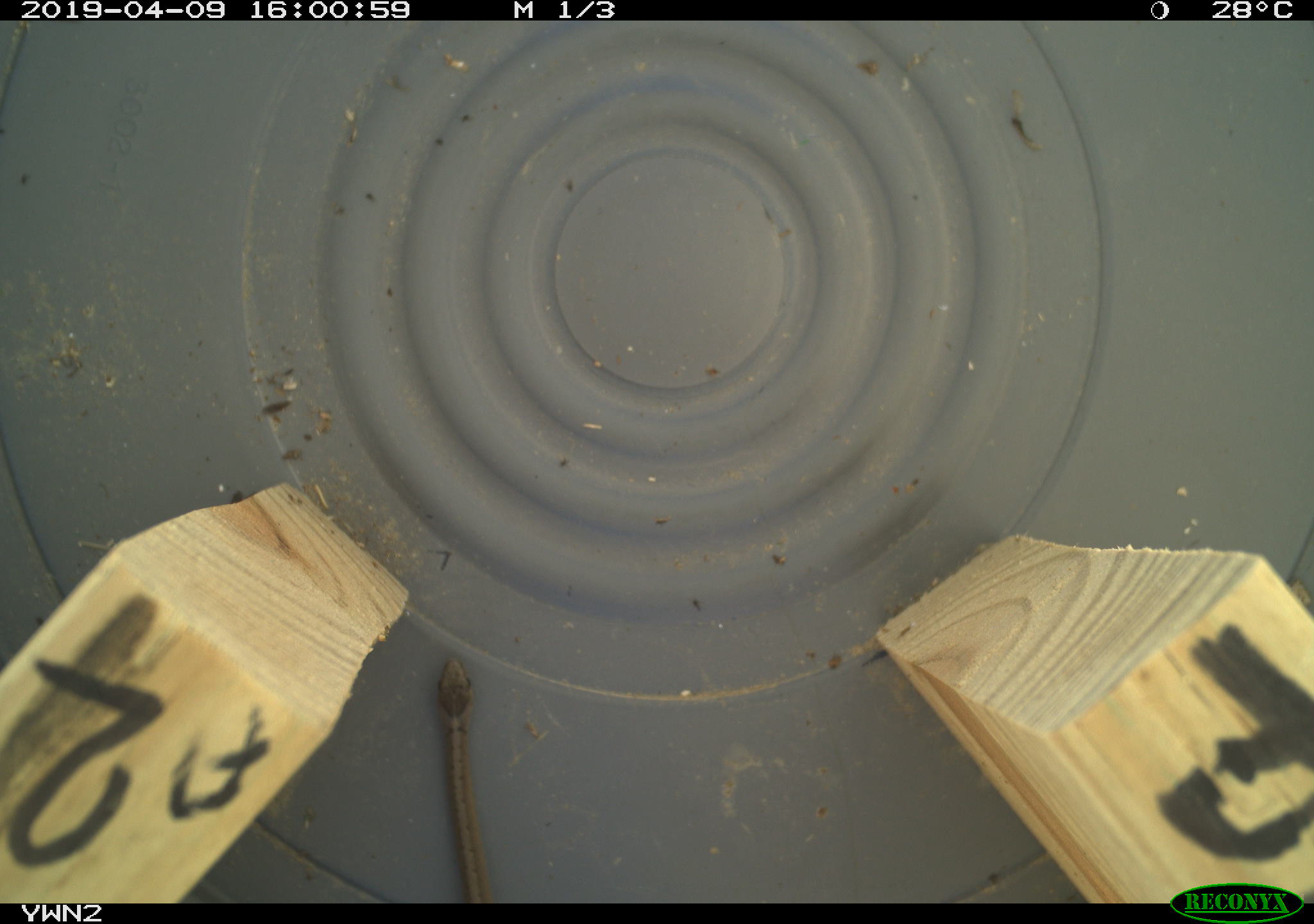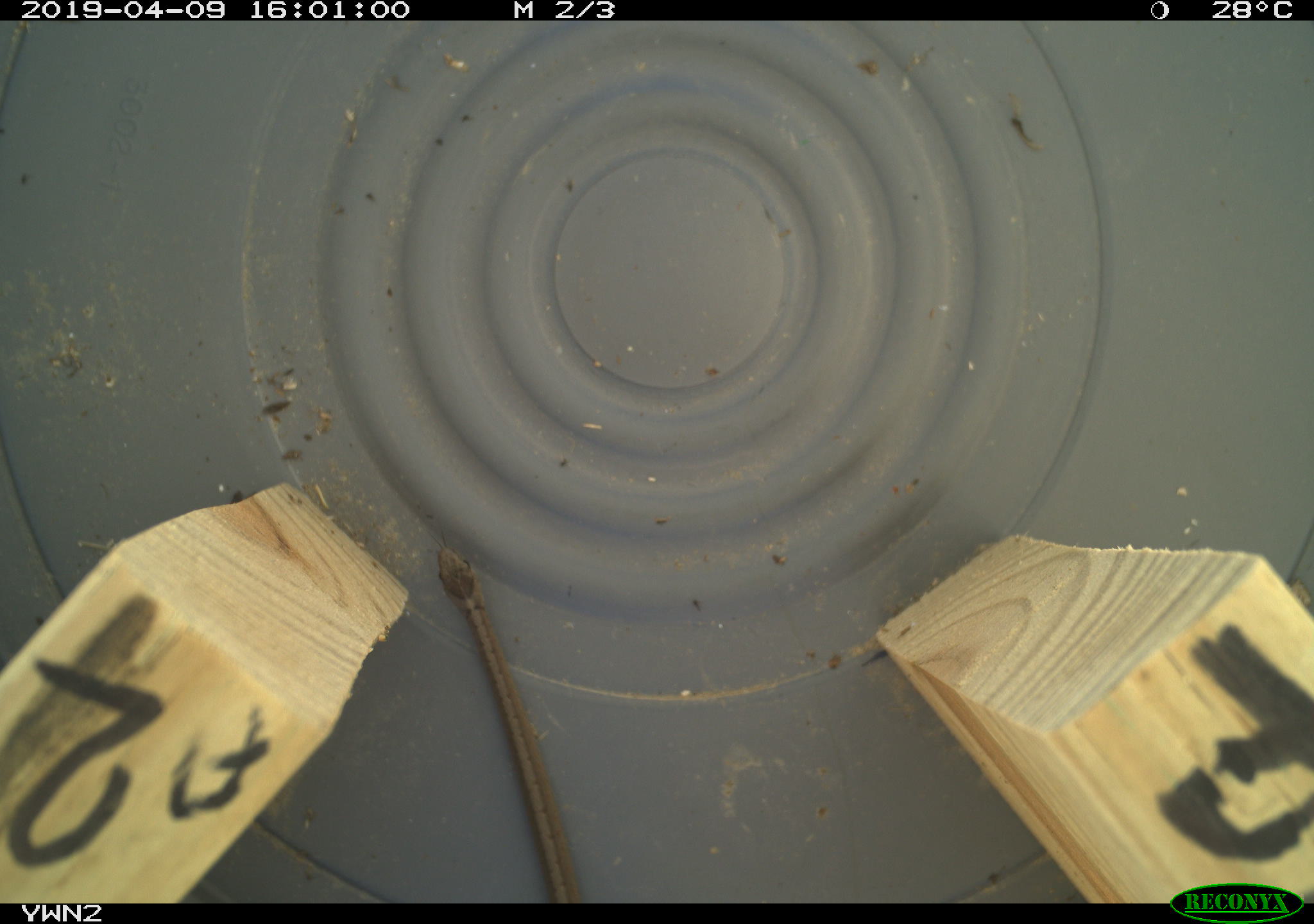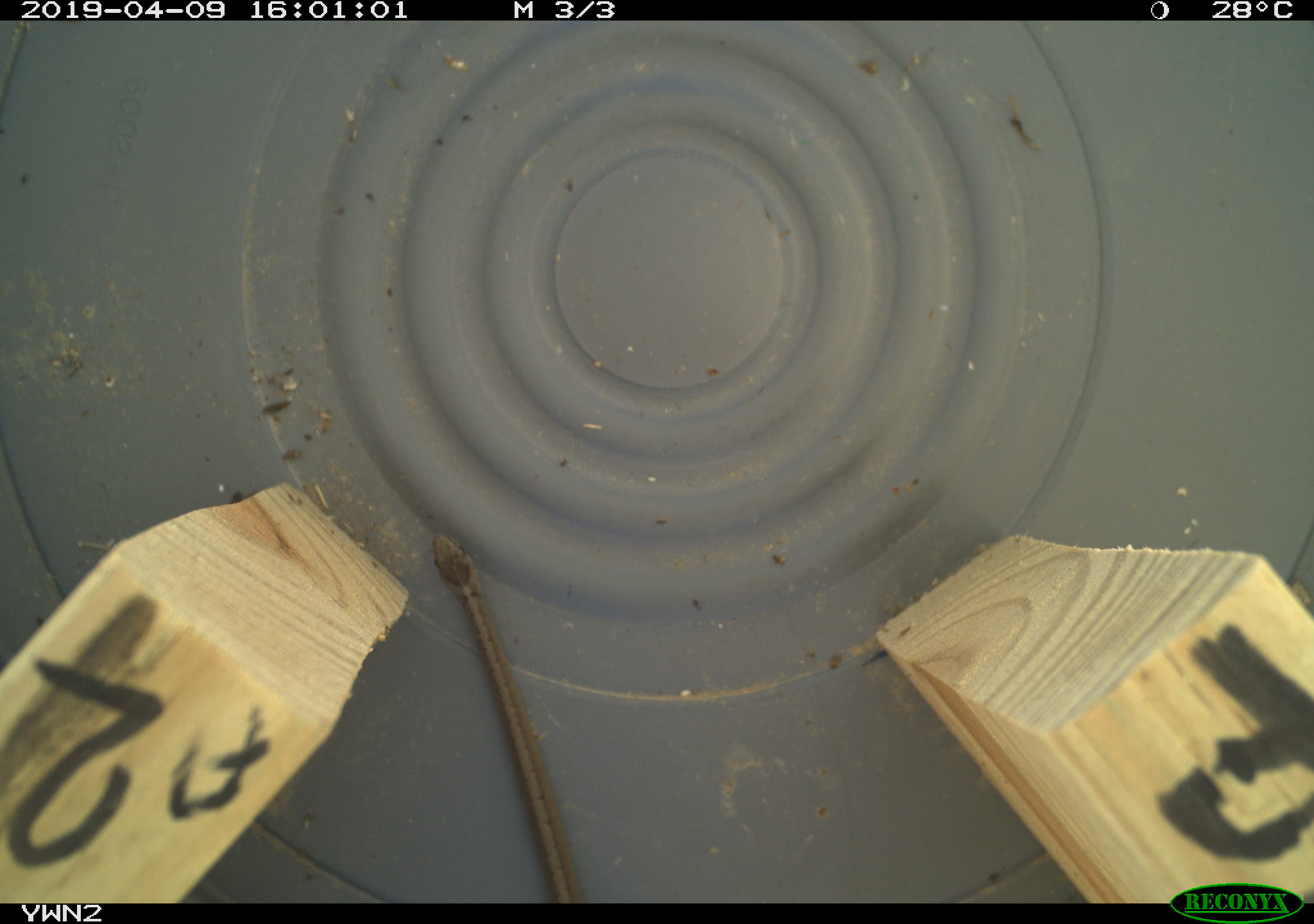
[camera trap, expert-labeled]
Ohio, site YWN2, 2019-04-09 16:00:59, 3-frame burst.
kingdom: Animalia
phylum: Chordata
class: Reptilia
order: Squamata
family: Colubridae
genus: Storeria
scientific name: Storeria dekayi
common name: dekay's brownsnake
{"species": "dekay's brownsnake (Storeria dekayi)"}